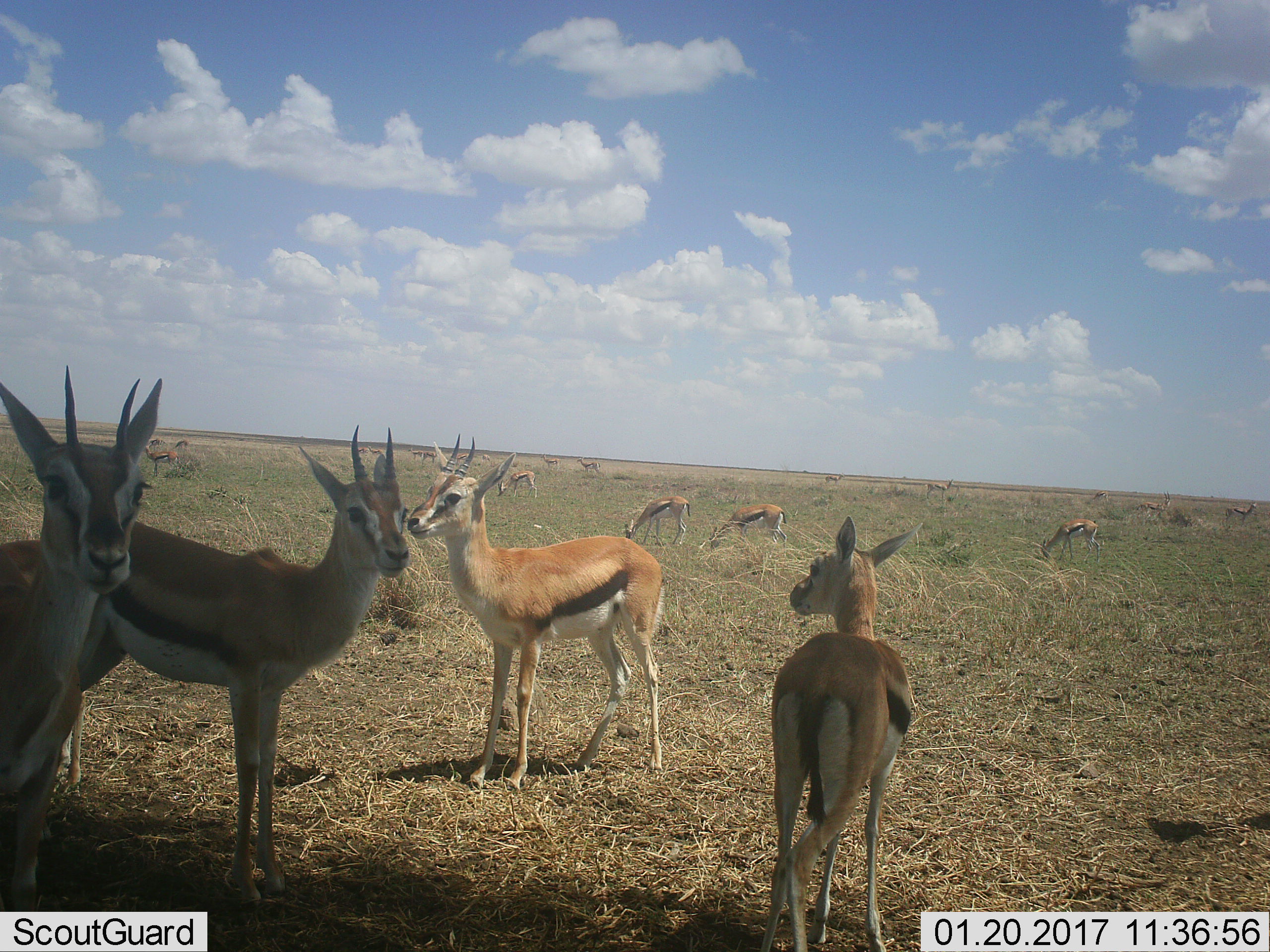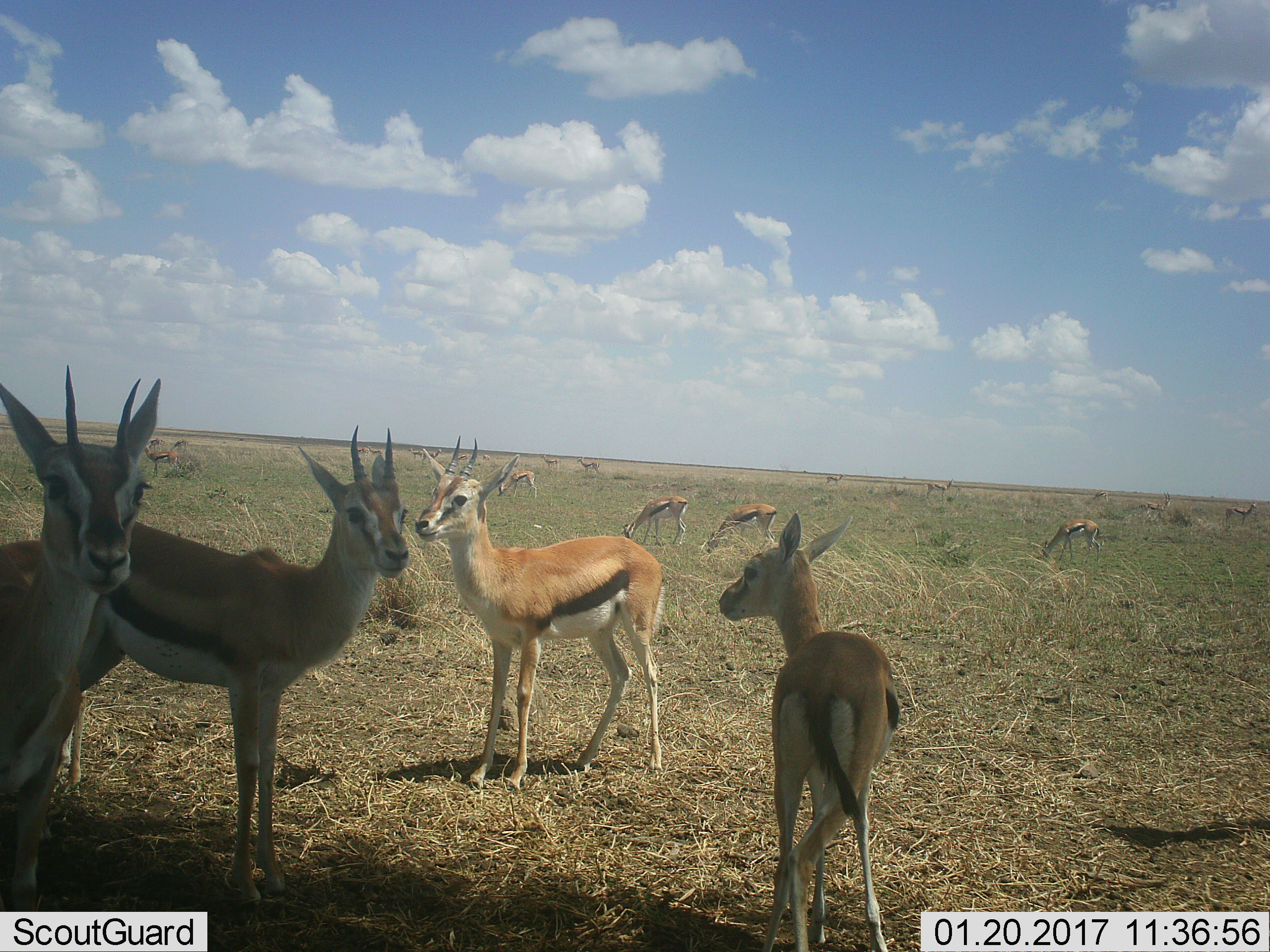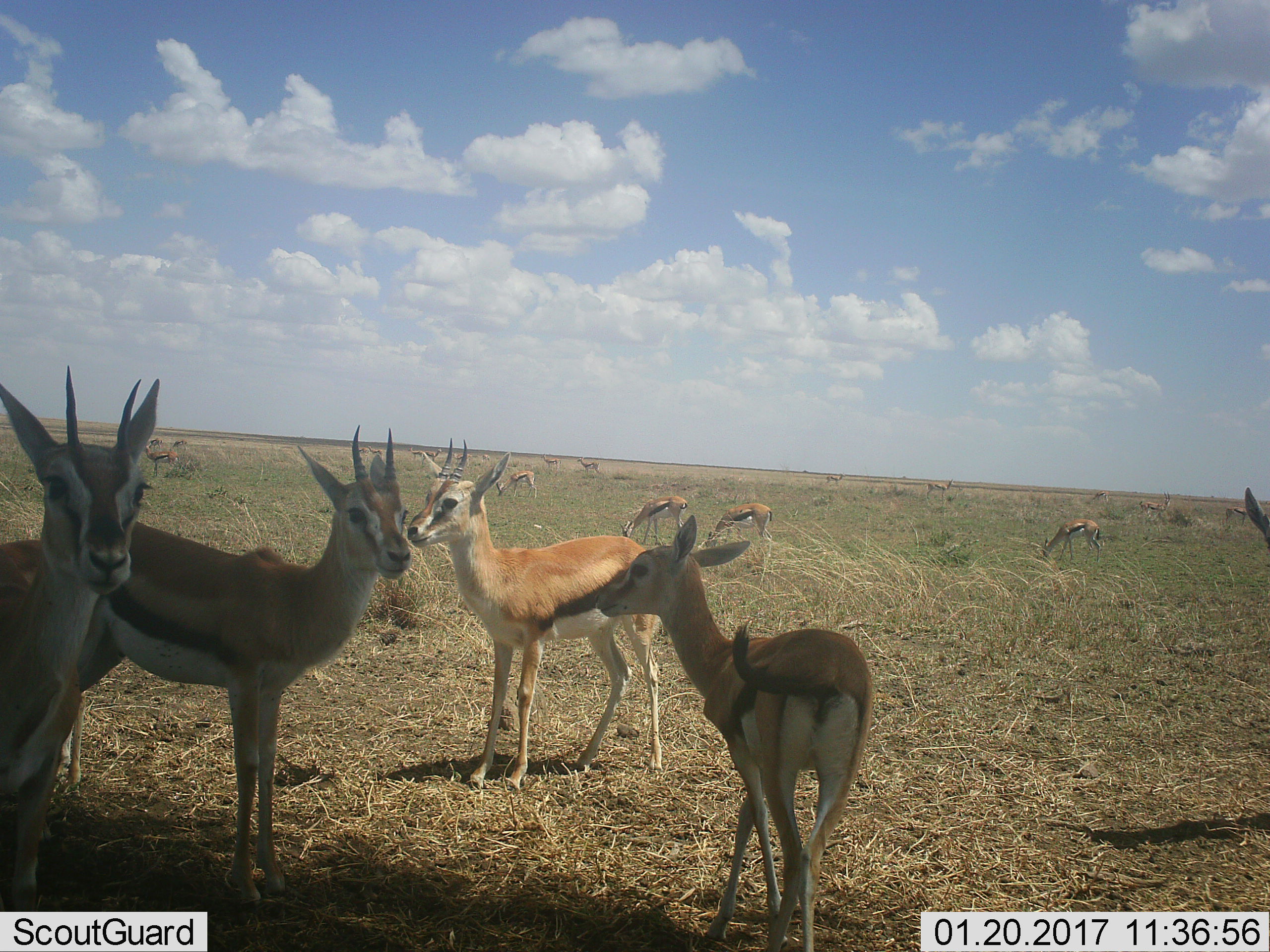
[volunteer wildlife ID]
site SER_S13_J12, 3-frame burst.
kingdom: Animalia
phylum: Chordata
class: Mammalia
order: Artiodactyla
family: Bovidae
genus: Eudorcas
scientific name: Eudorcas thomsonii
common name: thomson's gazelle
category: gazellethomsons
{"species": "gazellethomsons (thomson's gazelle) (Eudorcas thomsonii)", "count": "11-50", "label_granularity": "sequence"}